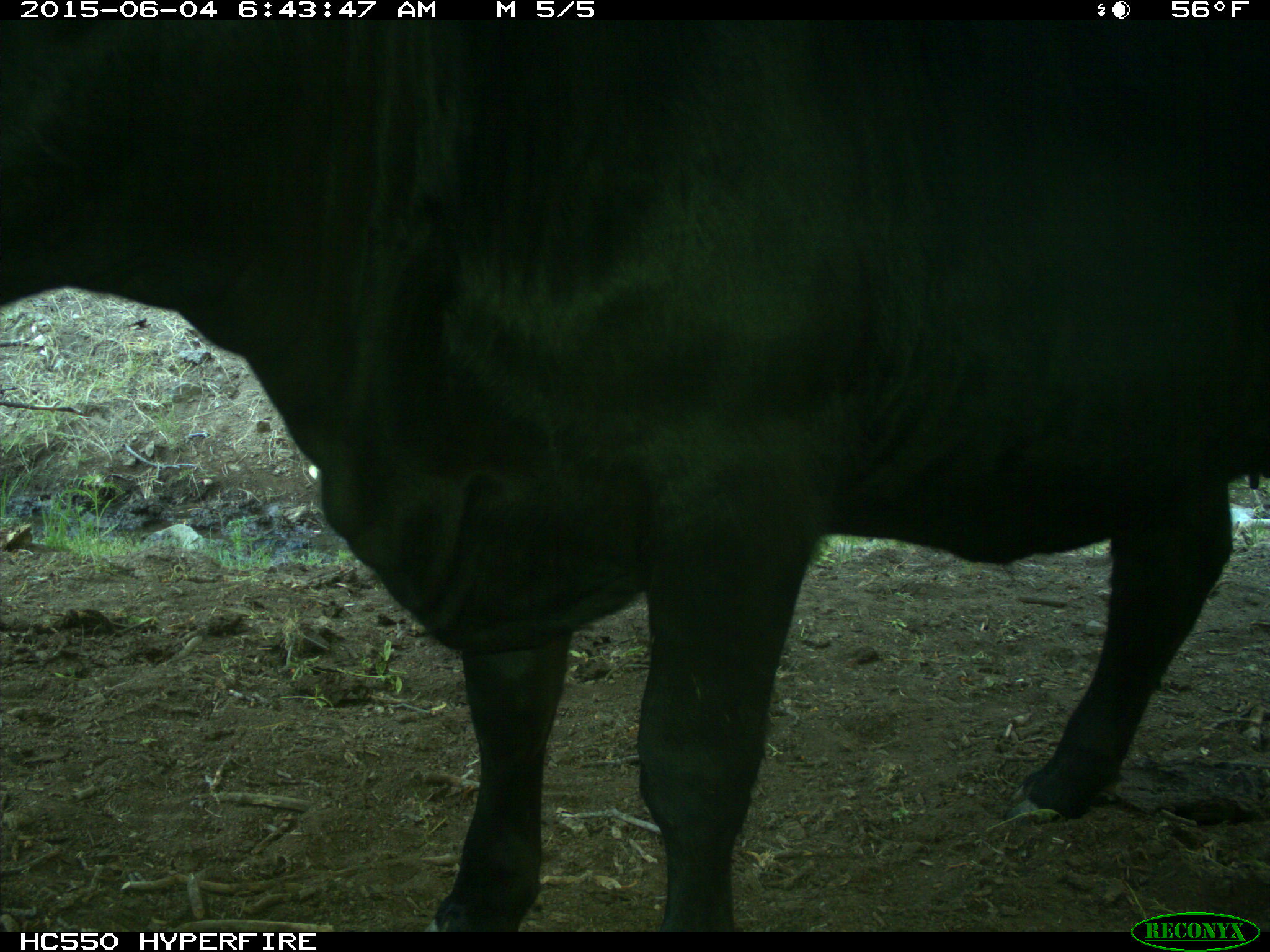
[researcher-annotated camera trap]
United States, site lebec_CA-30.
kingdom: Animalia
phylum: Chordata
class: Mammalia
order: Artiodactyla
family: Bovidae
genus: Bos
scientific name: Bos taurus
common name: domestic cow